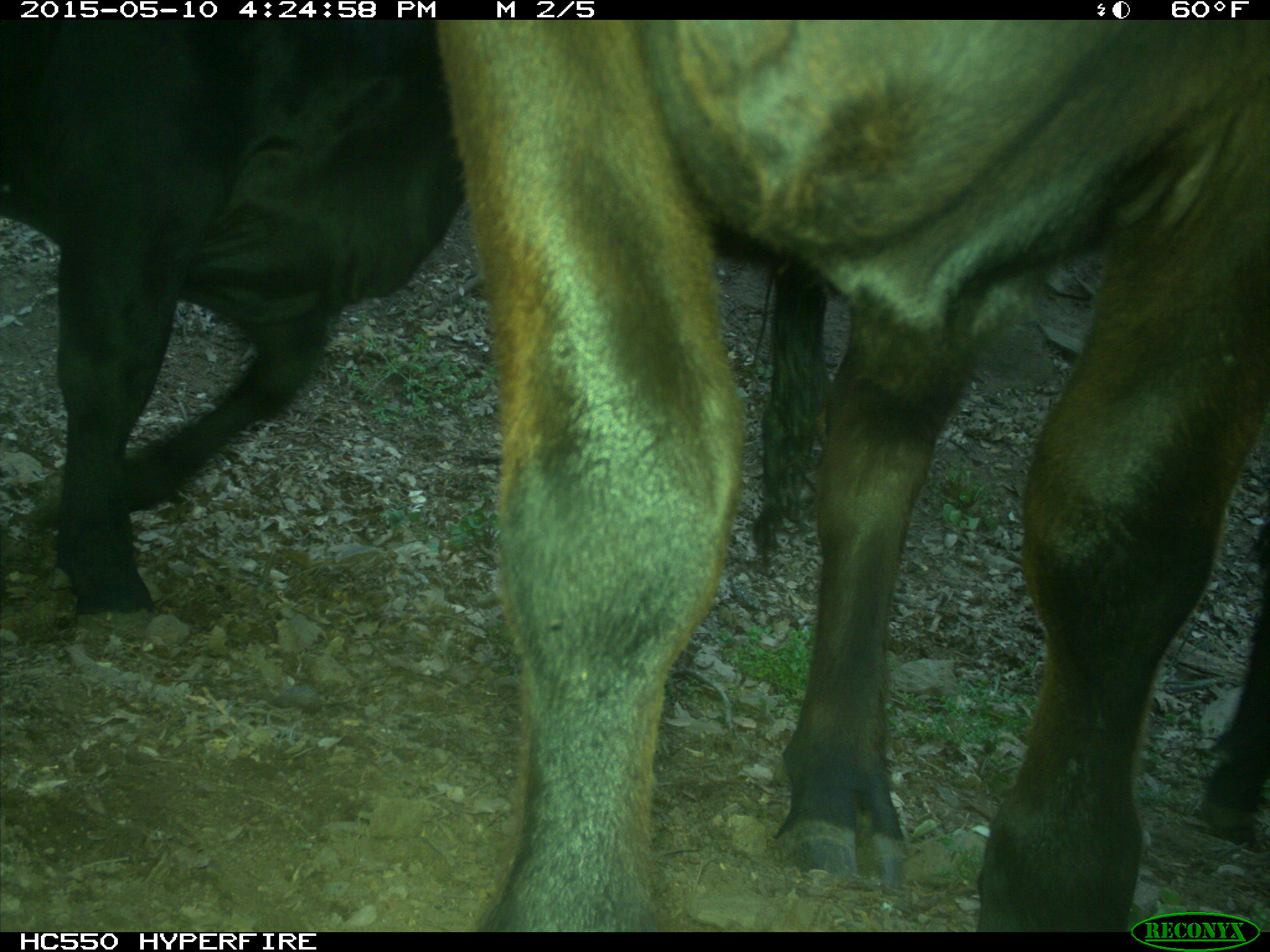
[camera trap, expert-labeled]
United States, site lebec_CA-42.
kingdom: Animalia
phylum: Chordata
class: Mammalia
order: Artiodactyla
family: Bovidae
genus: Bos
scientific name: Bos taurus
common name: domestic cow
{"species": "Bos taurus (domestic cow)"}